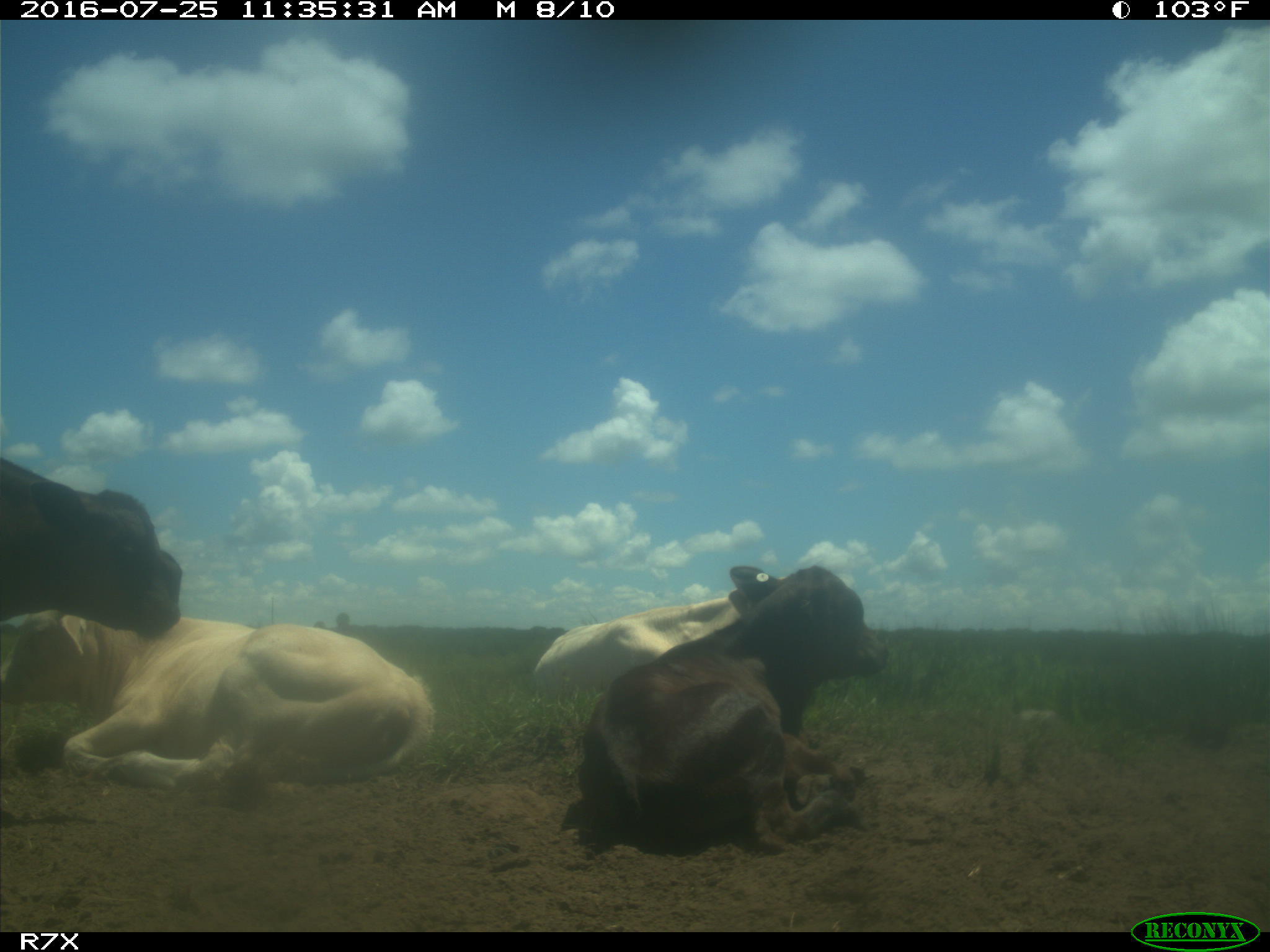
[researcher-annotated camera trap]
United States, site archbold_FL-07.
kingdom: Animalia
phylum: Chordata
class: Mammalia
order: Artiodactyla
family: Bovidae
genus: Bos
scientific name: Bos taurus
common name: domestic cow